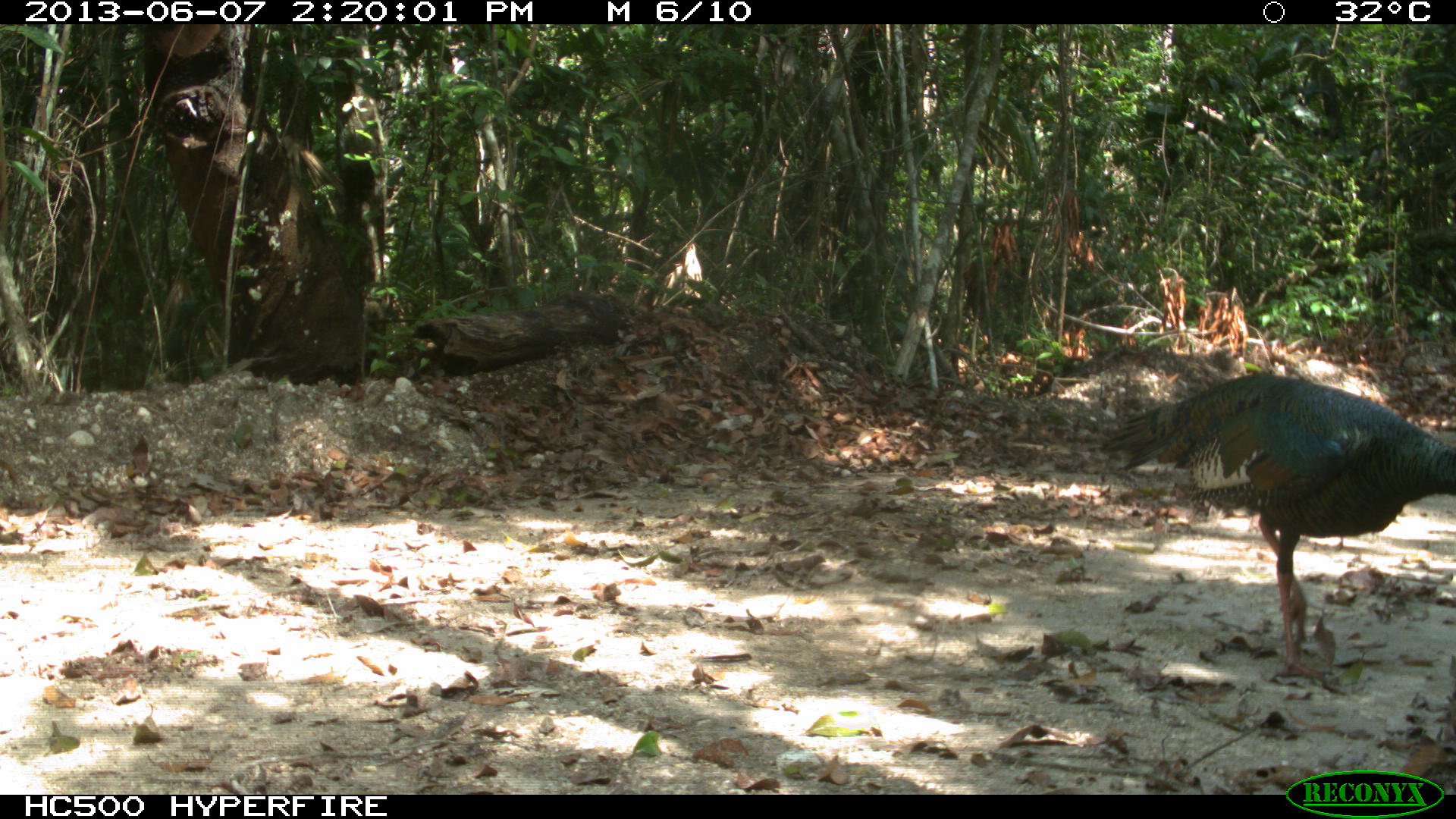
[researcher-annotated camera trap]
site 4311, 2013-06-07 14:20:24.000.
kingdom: Animalia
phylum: Chordata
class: Aves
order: Galliformes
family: Phasianidae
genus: Meleagris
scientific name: Meleagris ocellata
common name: ocellated turkey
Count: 1.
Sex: male.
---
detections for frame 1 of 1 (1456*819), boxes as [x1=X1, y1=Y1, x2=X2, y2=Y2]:
meleagris ocellata: [x1=1097, y1=369, x2=1456, y2=684]